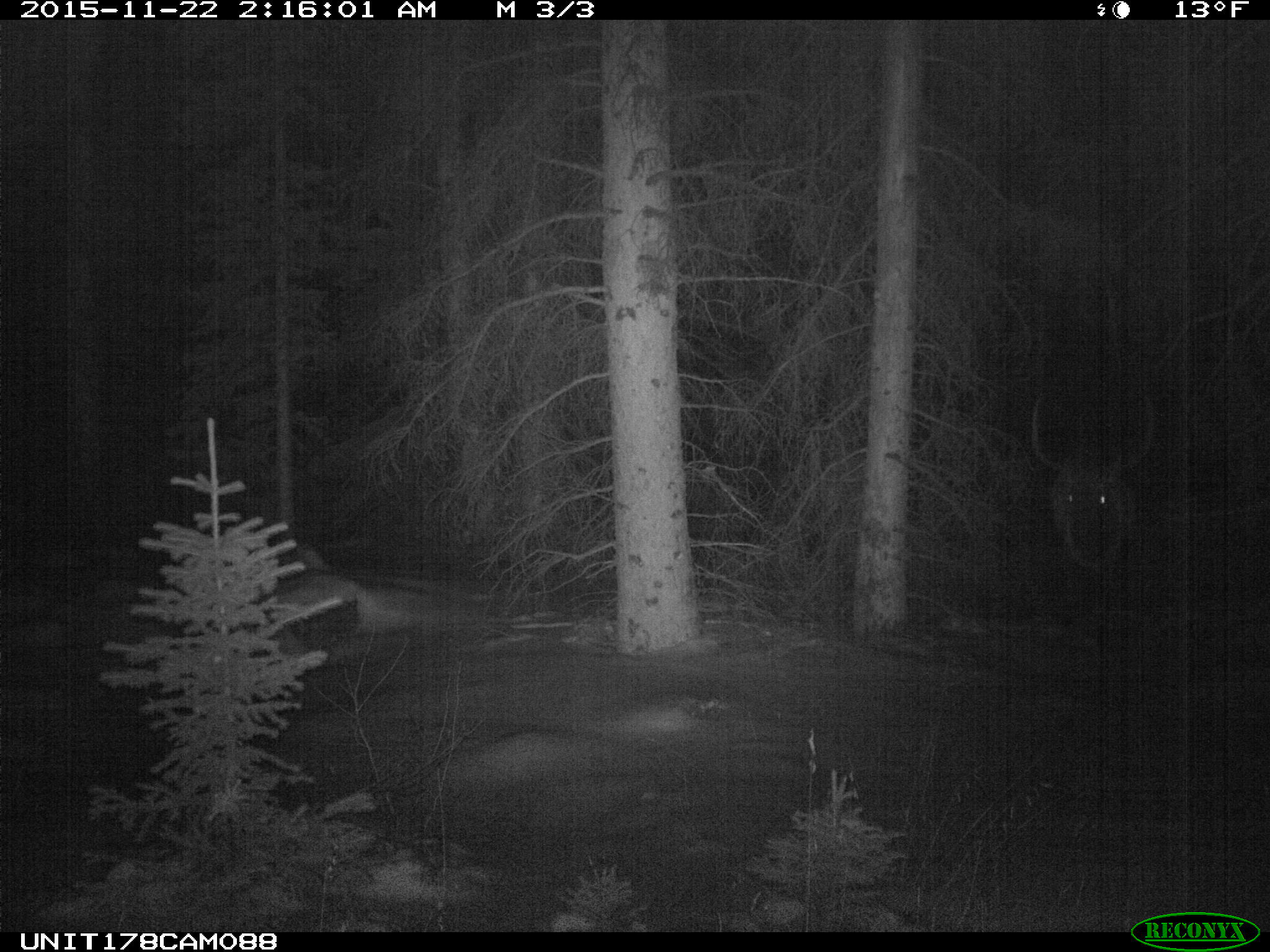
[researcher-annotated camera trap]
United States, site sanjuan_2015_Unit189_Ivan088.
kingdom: Animalia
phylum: Chordata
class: Mammalia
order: Artiodactyla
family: Cervidae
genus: Cervus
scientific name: Cervus elaphus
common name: red deer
Cervus elaphus (red deer).